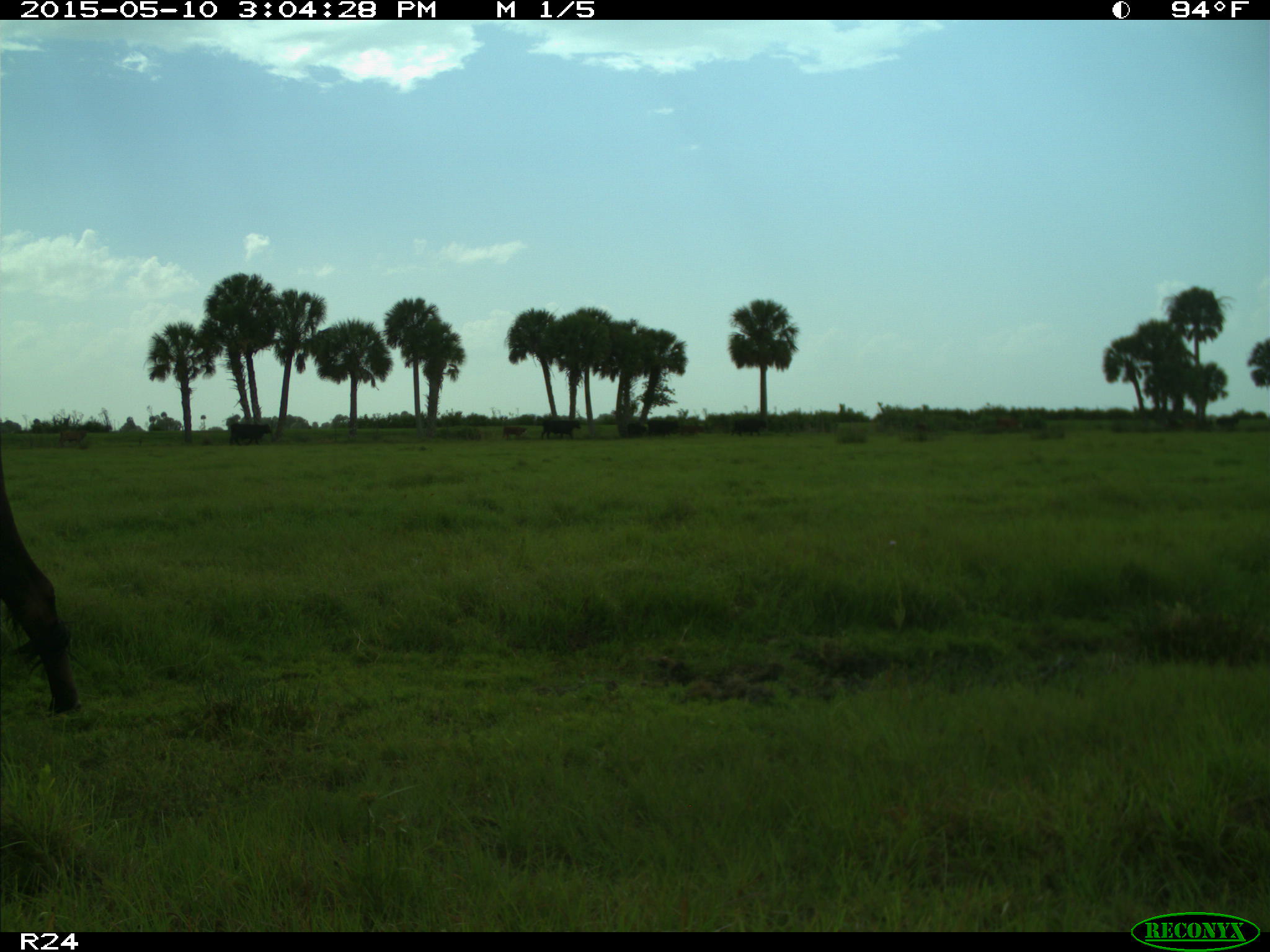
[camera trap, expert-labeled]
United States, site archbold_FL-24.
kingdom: Animalia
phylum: Chordata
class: Mammalia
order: Artiodactyla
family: Bovidae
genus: Bos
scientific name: Bos taurus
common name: domestic cow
Bos taurus (domestic cow).